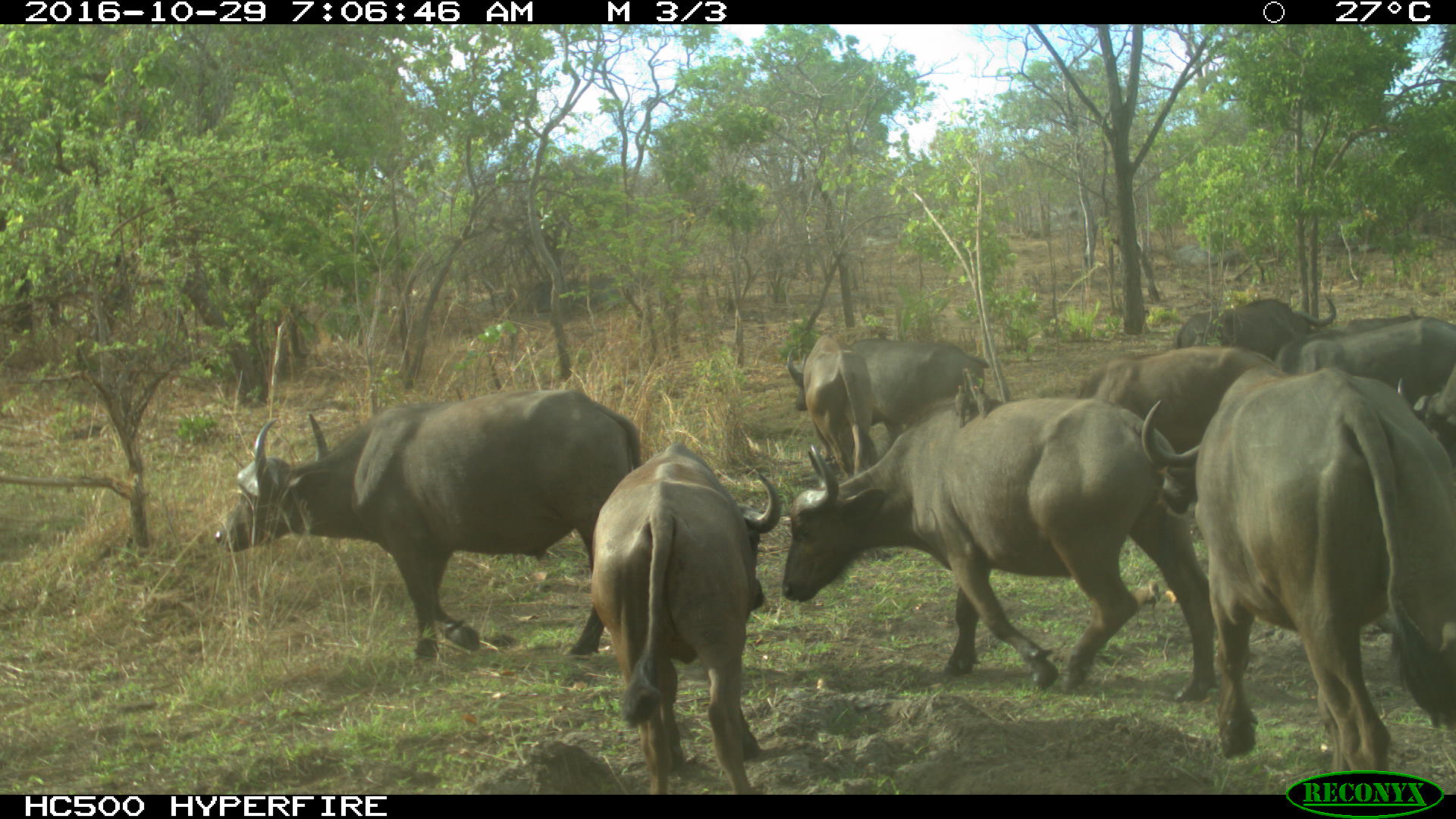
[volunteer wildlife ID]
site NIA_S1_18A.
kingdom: Animalia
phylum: Chordata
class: Mammalia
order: Artiodactyla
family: Bovidae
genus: Syncerus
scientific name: Syncerus caffer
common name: african buffalo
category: buffalo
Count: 9.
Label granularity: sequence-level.